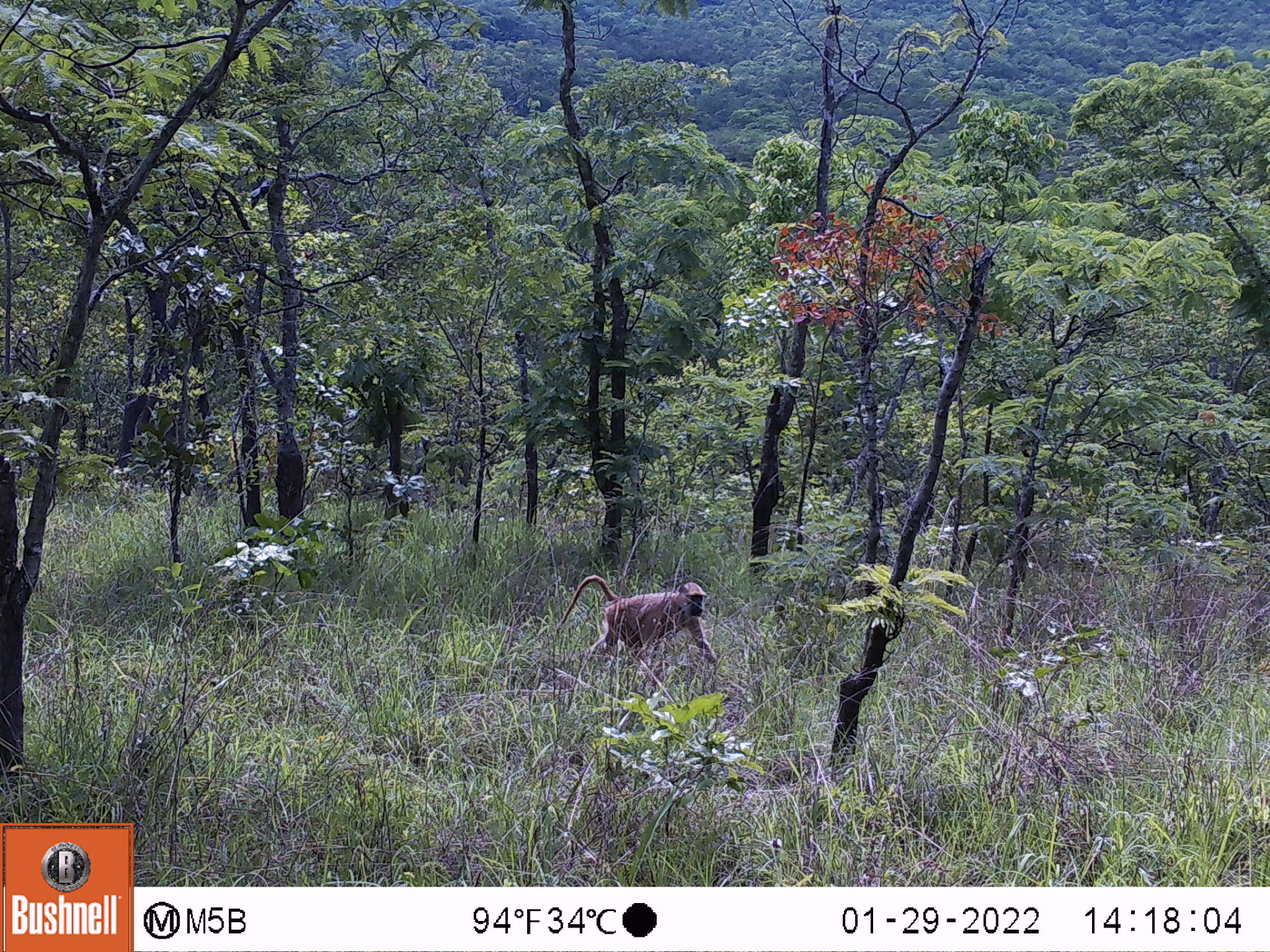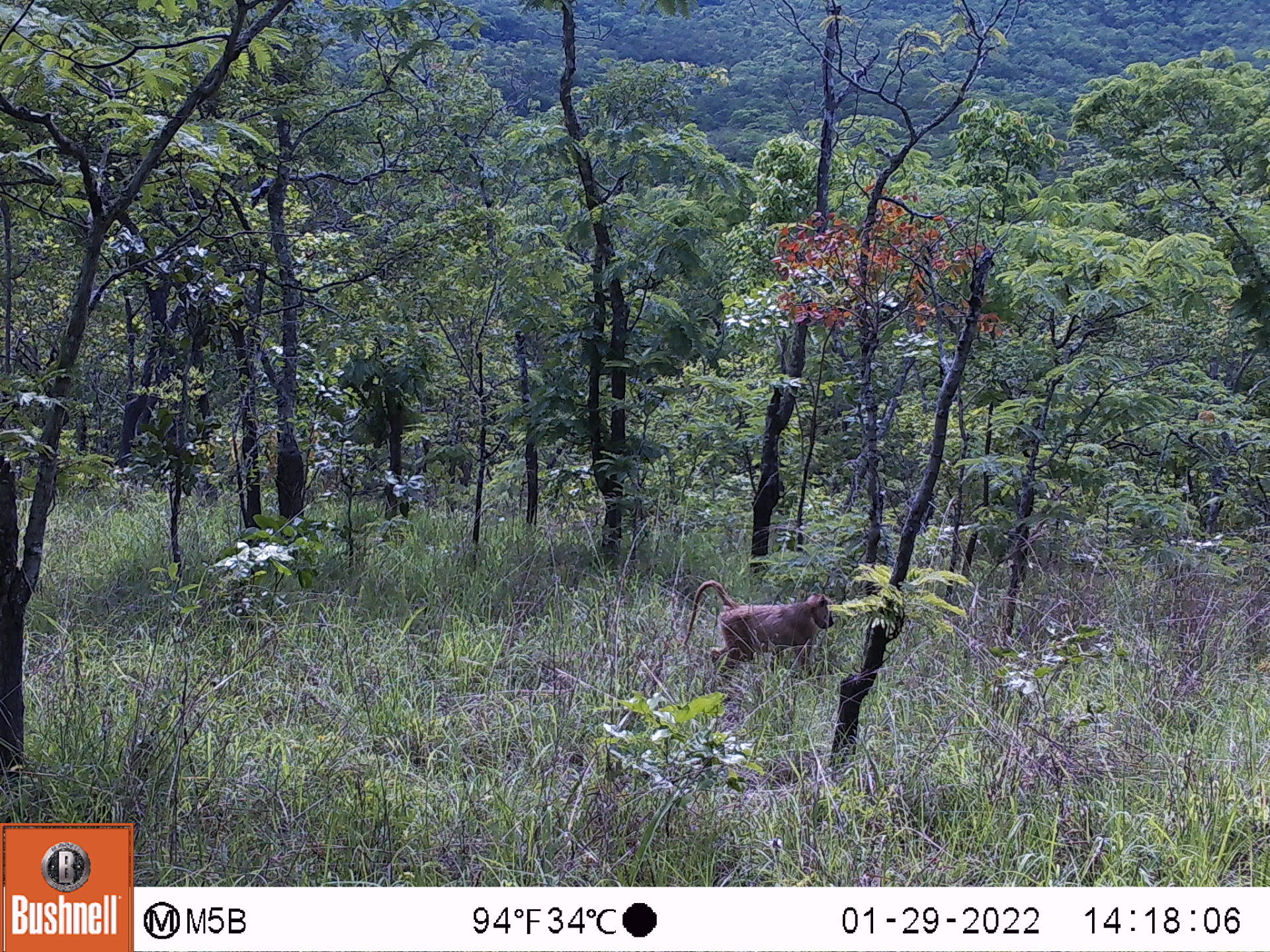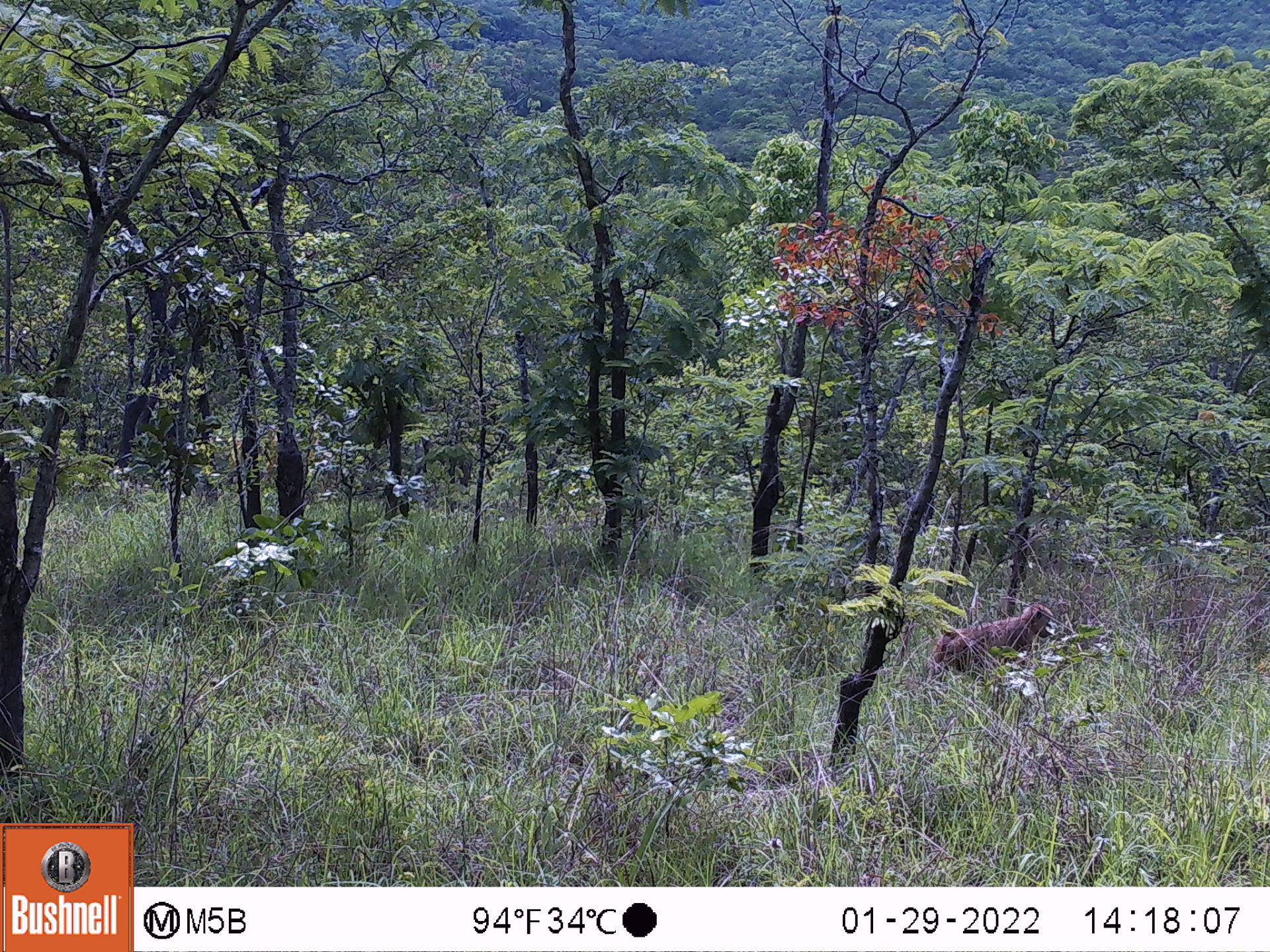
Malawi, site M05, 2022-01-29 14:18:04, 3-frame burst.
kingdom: Animalia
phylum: Chordata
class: Mammalia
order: Primates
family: Cercopithecidae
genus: Papio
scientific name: Papio cynocephalus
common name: yellow baboon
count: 1